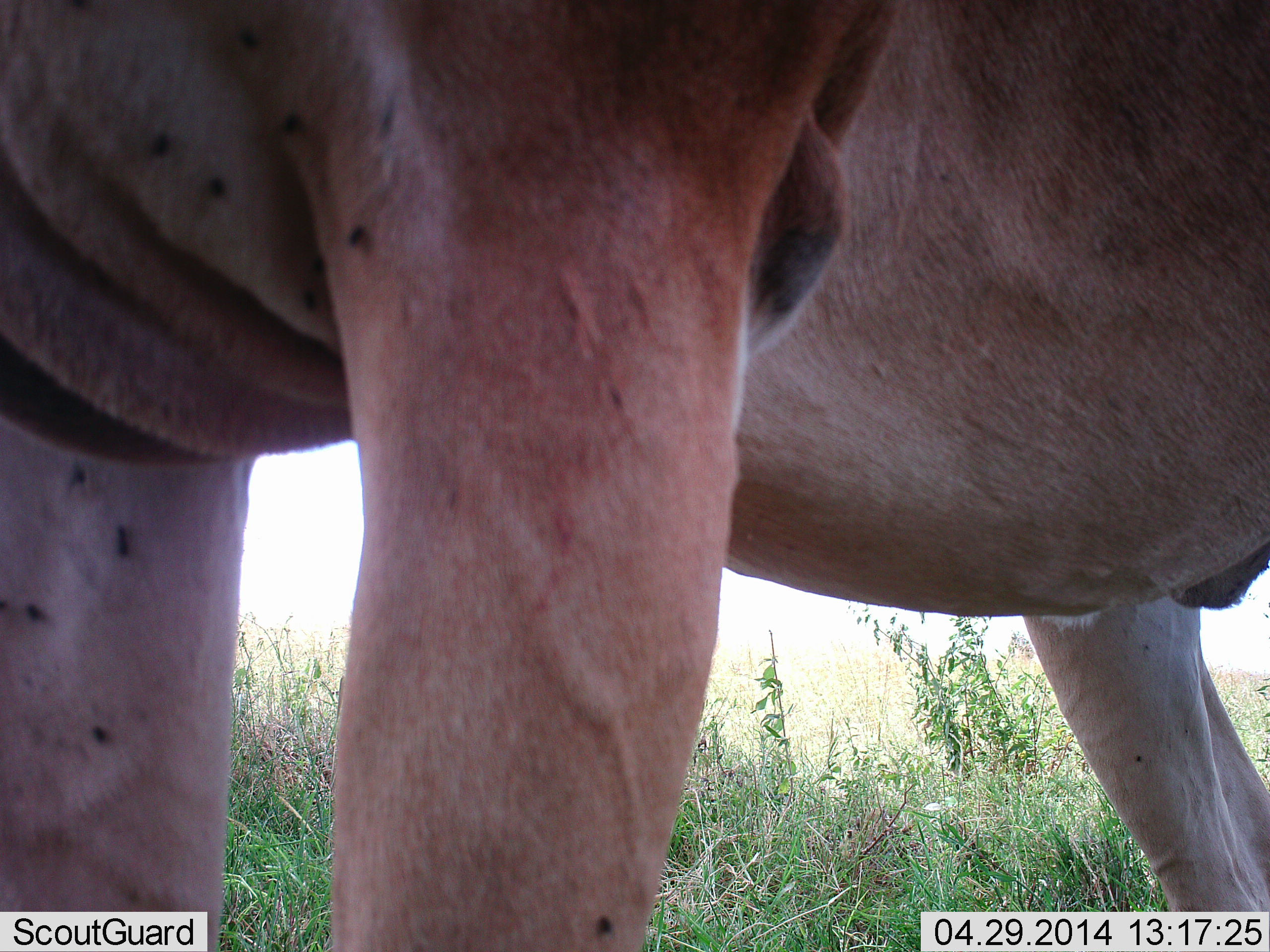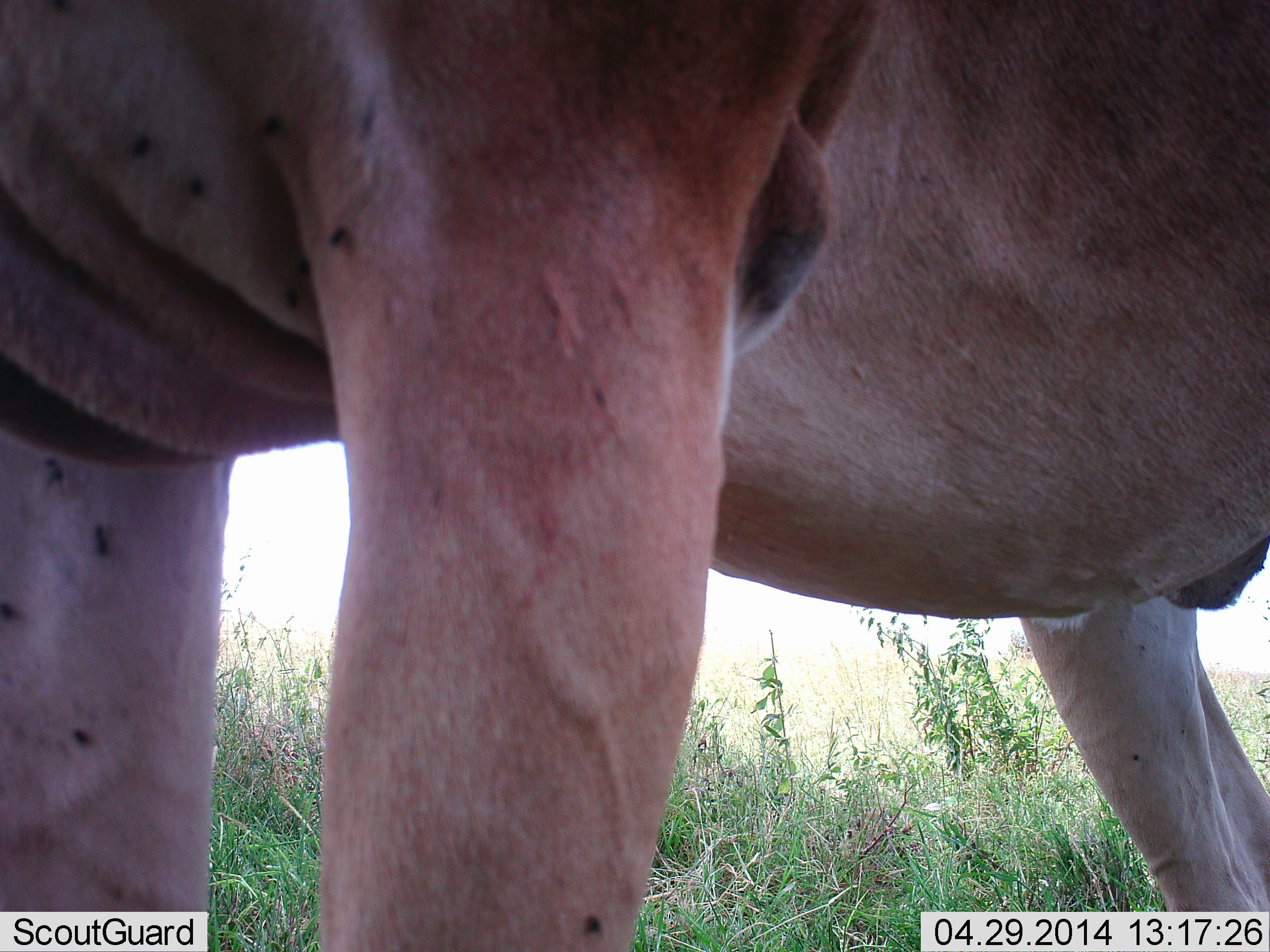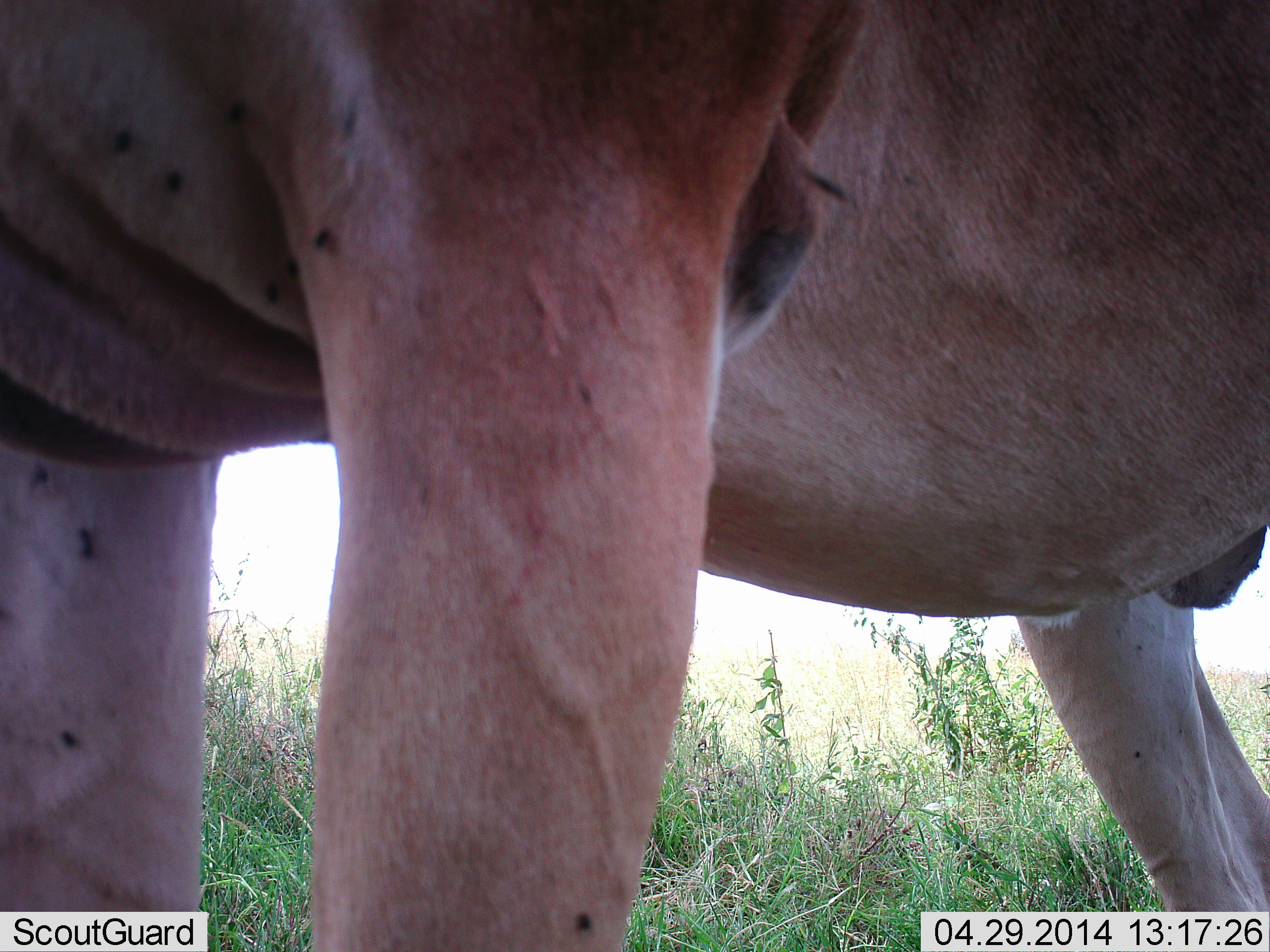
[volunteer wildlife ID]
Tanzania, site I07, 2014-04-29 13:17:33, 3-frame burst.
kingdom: Animalia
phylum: Chordata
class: Mammalia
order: Artiodactyla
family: Bovidae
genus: Alcelaphus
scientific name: Alcelaphus buselaphus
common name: hartebeest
Hartebeest (Alcelaphus buselaphus), count 1. Behavior (volunteer vote fractions): standing 100%, resting 10%, moving 0%, interacting 0%. Young present (vote fraction): 0%. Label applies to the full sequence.